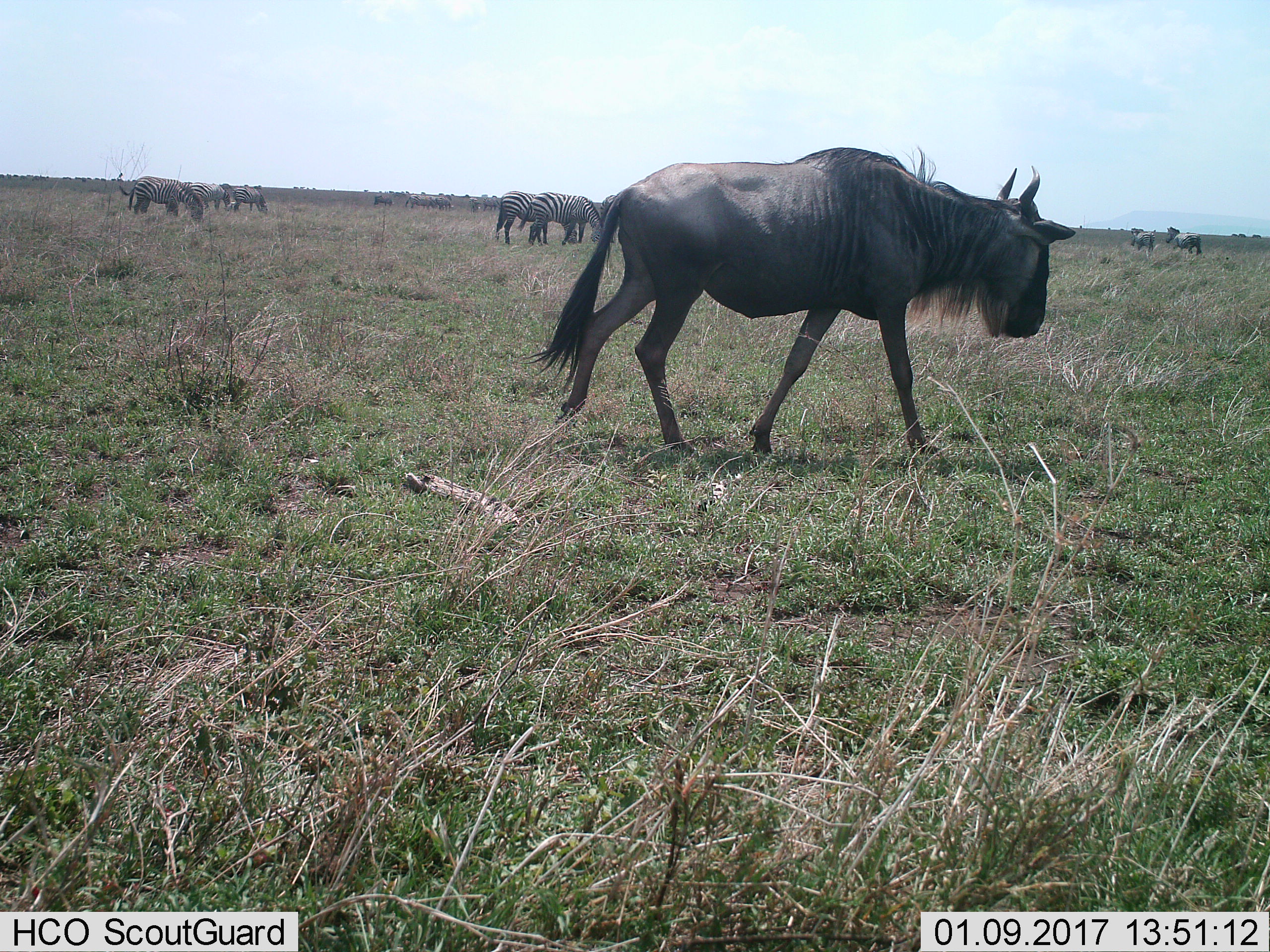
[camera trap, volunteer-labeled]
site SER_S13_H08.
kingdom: Animalia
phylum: Chordata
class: Mammalia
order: Artiodactyla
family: Bovidae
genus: Connochaetes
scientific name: Connochaetes taurinus taurinus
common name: blue wildebeest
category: wildebeestblue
Wildebeestblue (blue wildebeest) (Connochaetes taurinus taurinus), count 1. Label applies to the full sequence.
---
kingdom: Animalia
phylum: Chordata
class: Mammalia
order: Perissodactyla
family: Equidae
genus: Equus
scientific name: Equus quagga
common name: plains zebra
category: zebraplains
Zebraplains (plains zebra) (Equus quagga), count 11-50. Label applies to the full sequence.